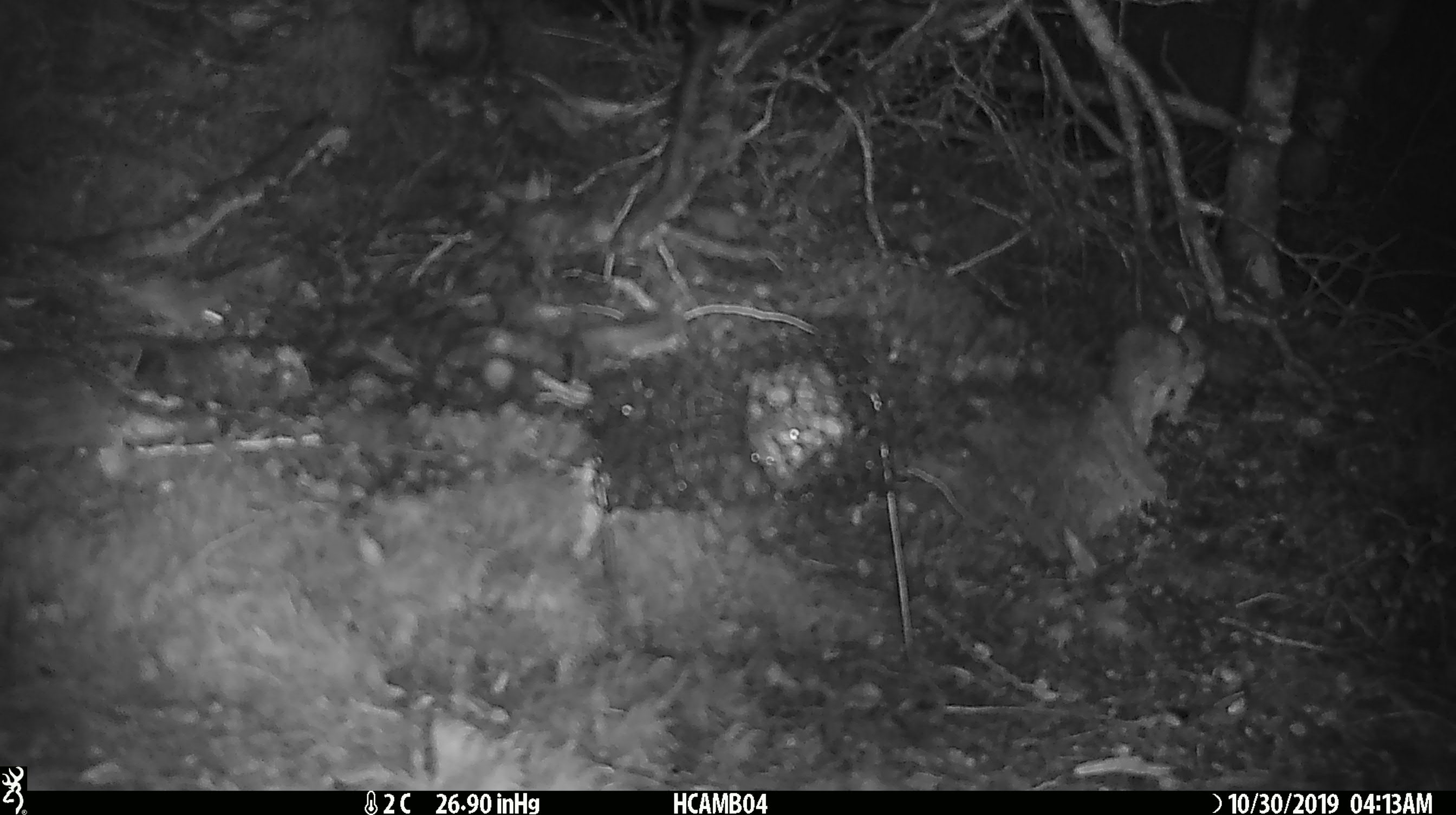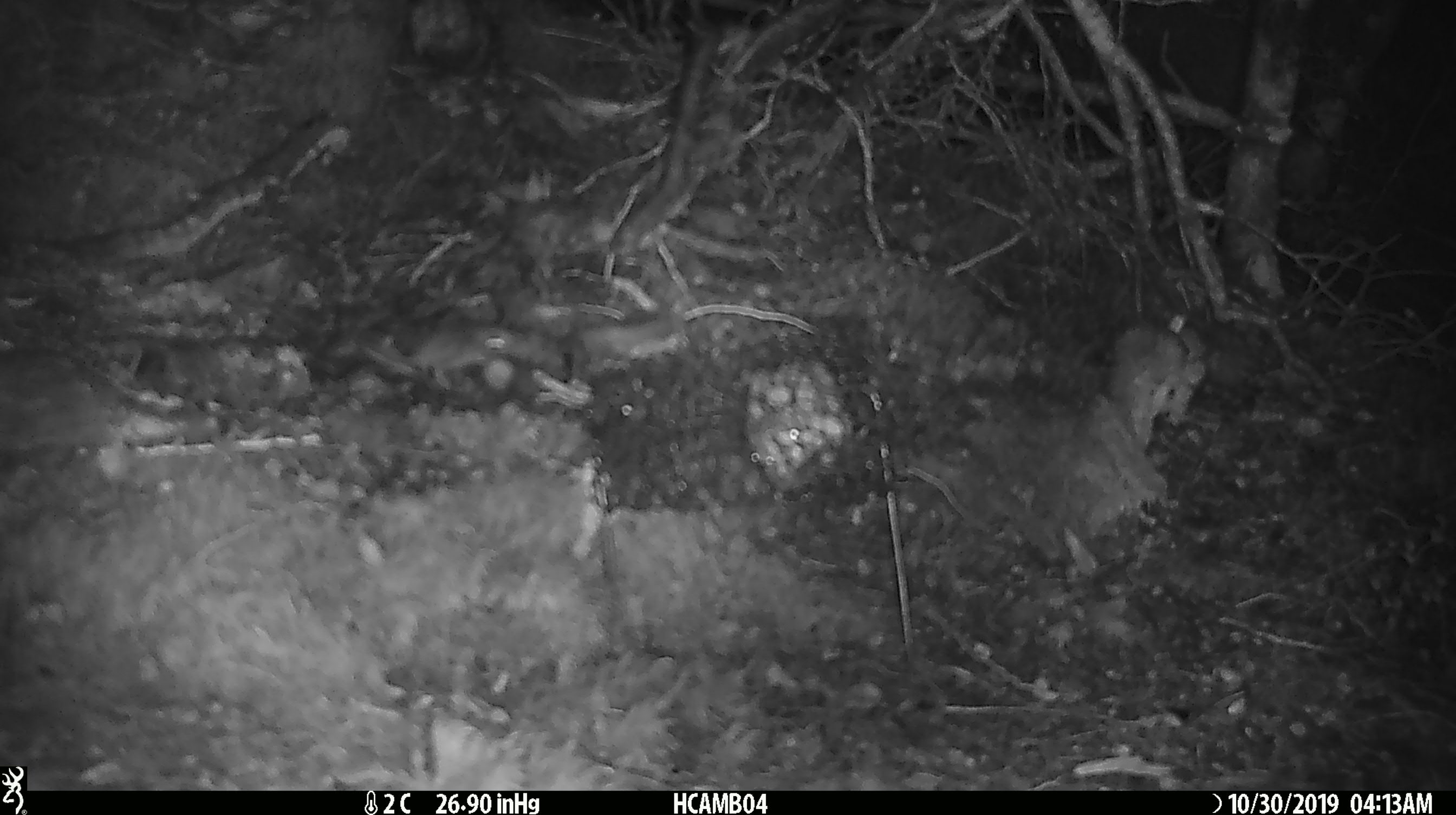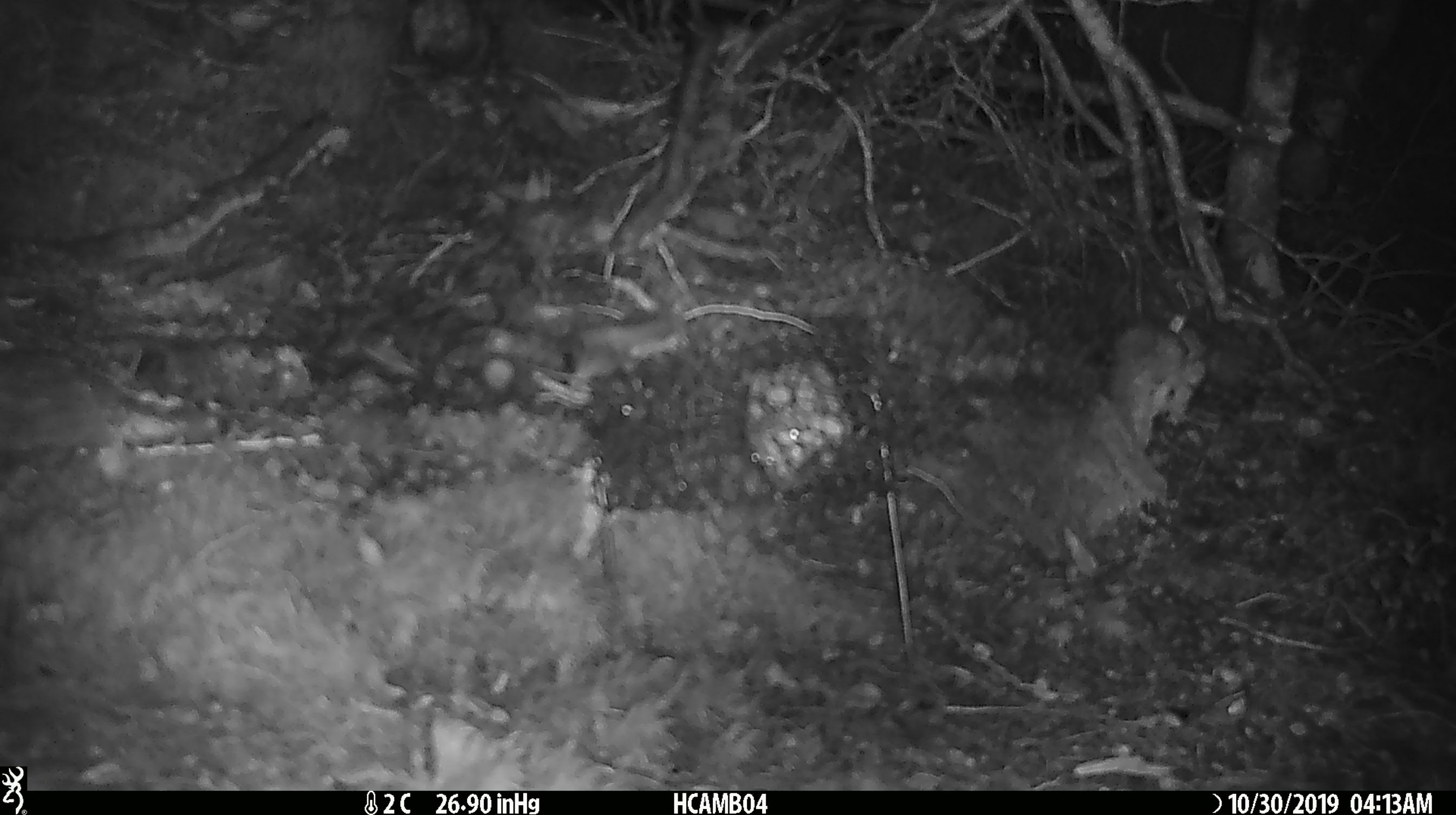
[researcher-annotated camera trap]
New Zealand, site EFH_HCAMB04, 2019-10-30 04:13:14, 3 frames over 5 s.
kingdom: Animalia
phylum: Chordata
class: Mammalia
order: Rodentia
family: Muridae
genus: Mus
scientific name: Mus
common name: mouse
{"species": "mouse (Mus)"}